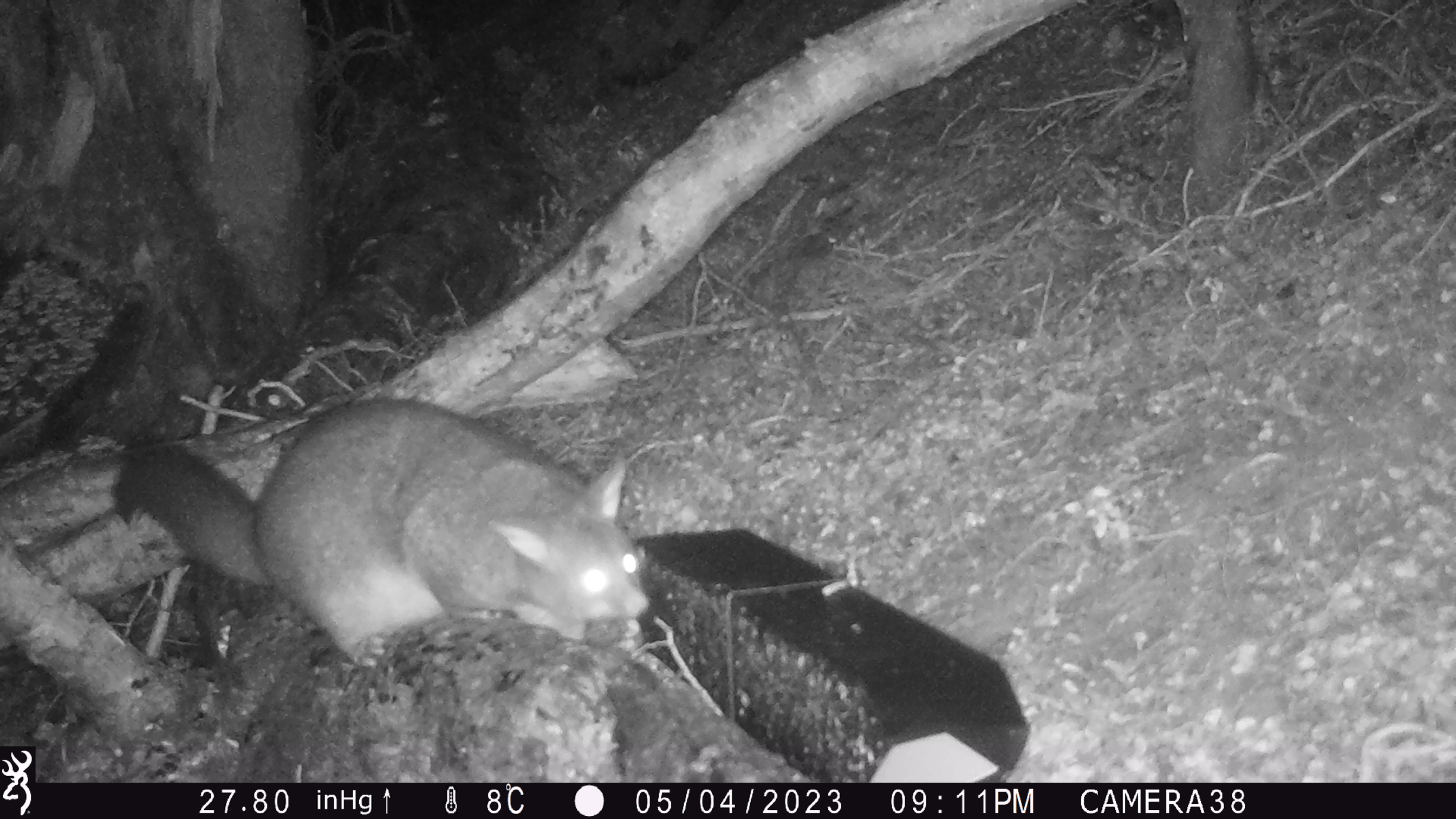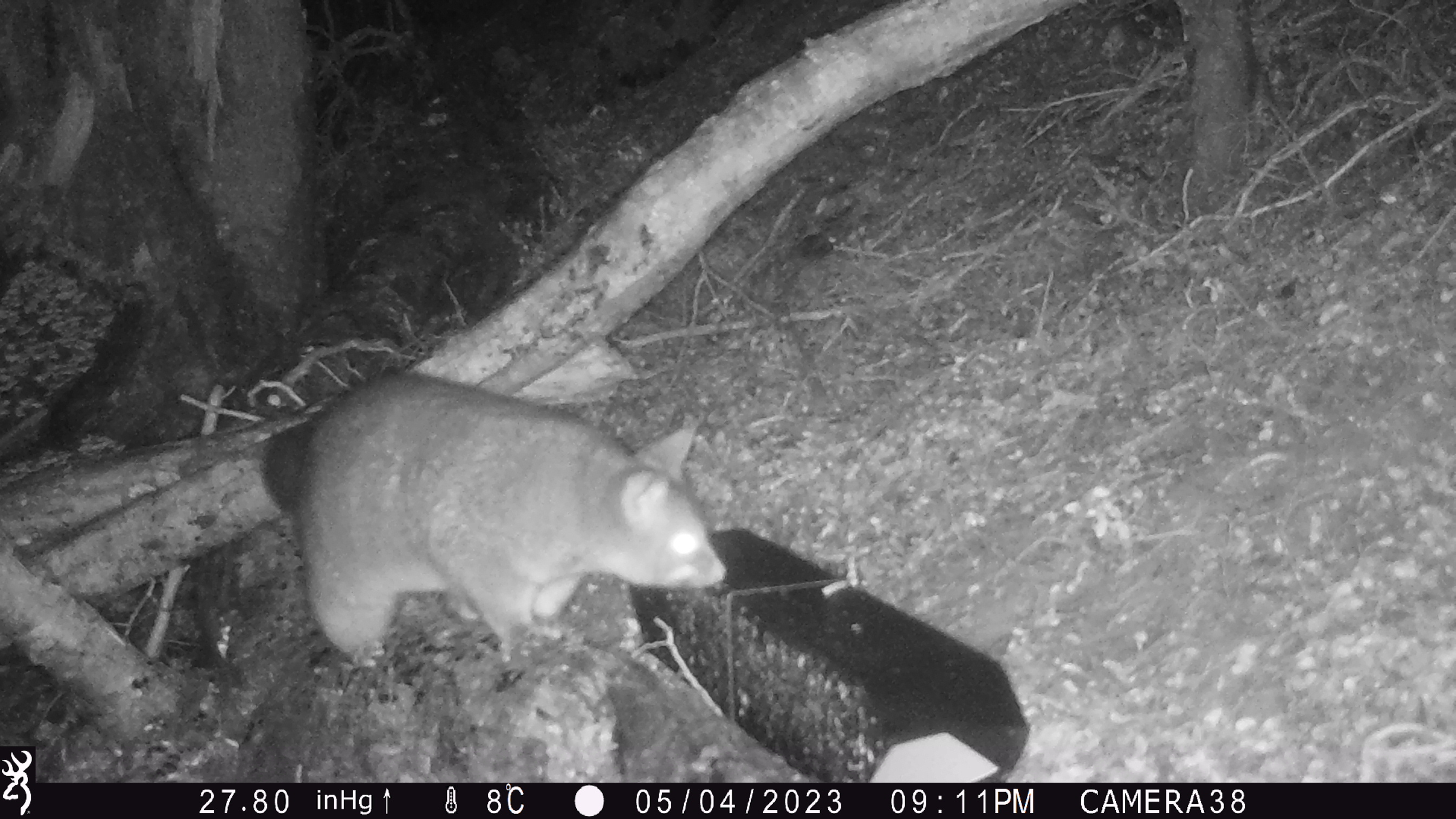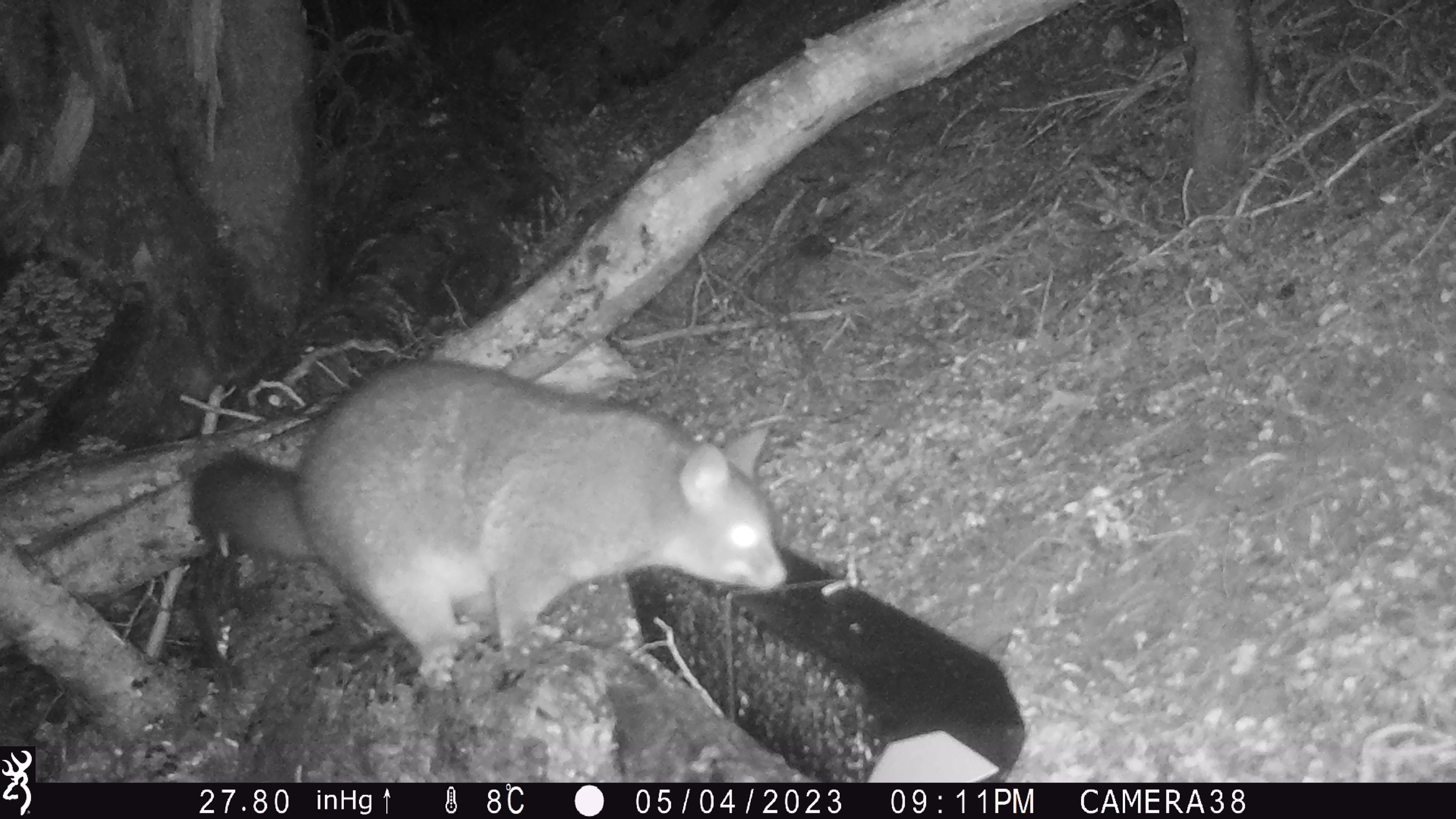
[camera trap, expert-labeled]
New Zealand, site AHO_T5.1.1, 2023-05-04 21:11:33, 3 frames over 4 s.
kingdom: Animalia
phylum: Chordata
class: Mammalia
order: Carnivora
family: Mustelidae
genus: Mustela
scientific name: Mustela erminea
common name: stoat